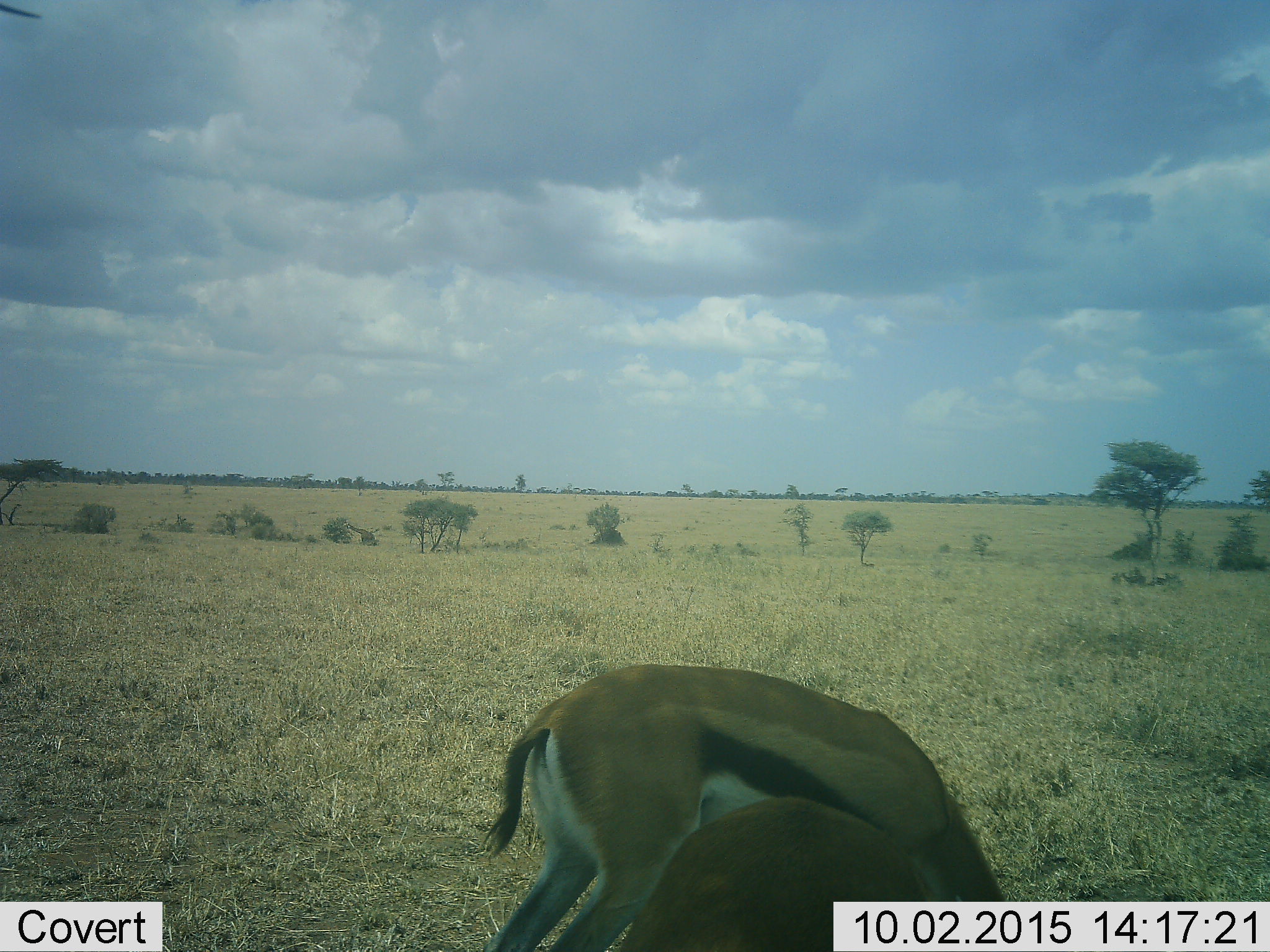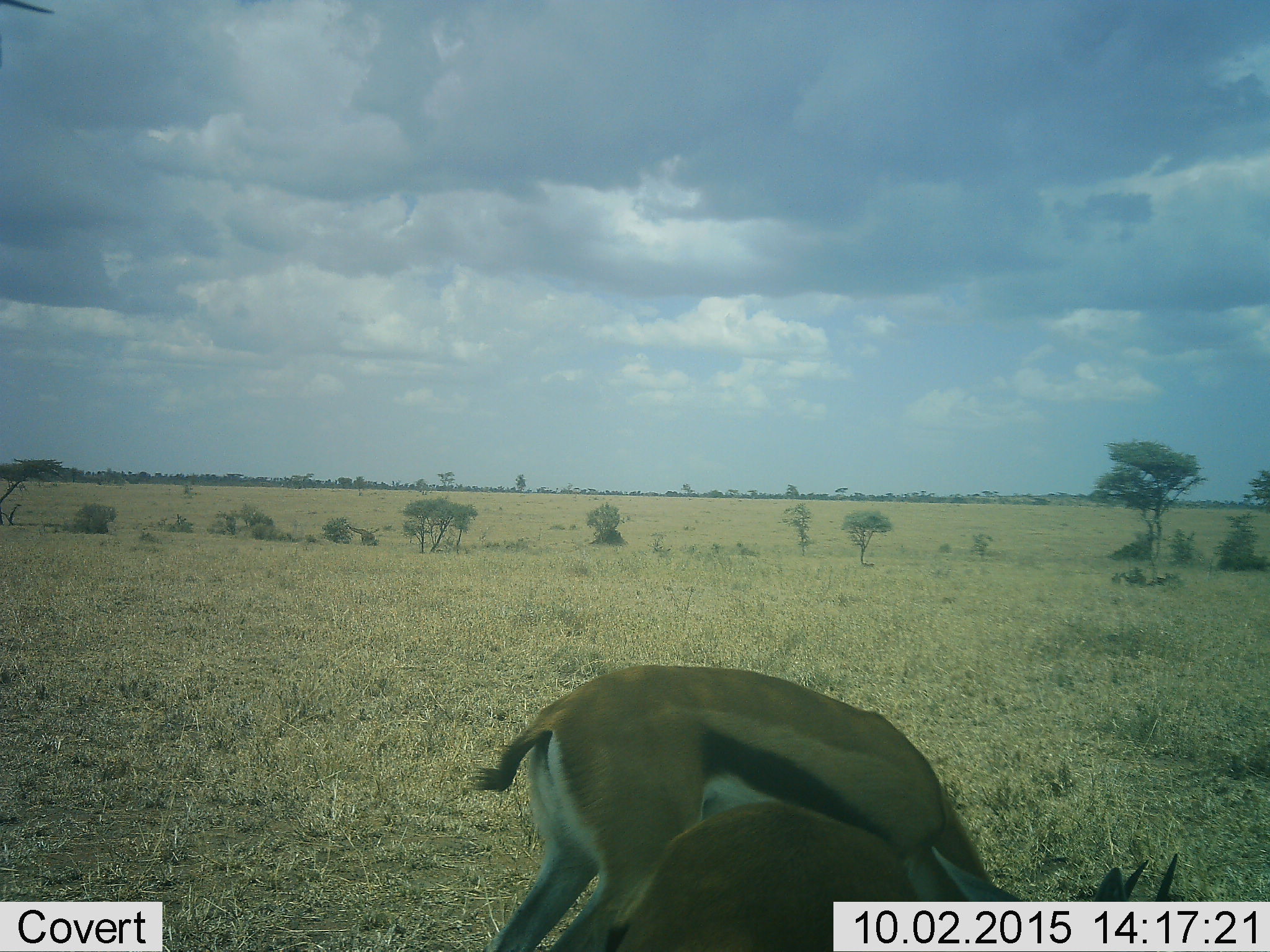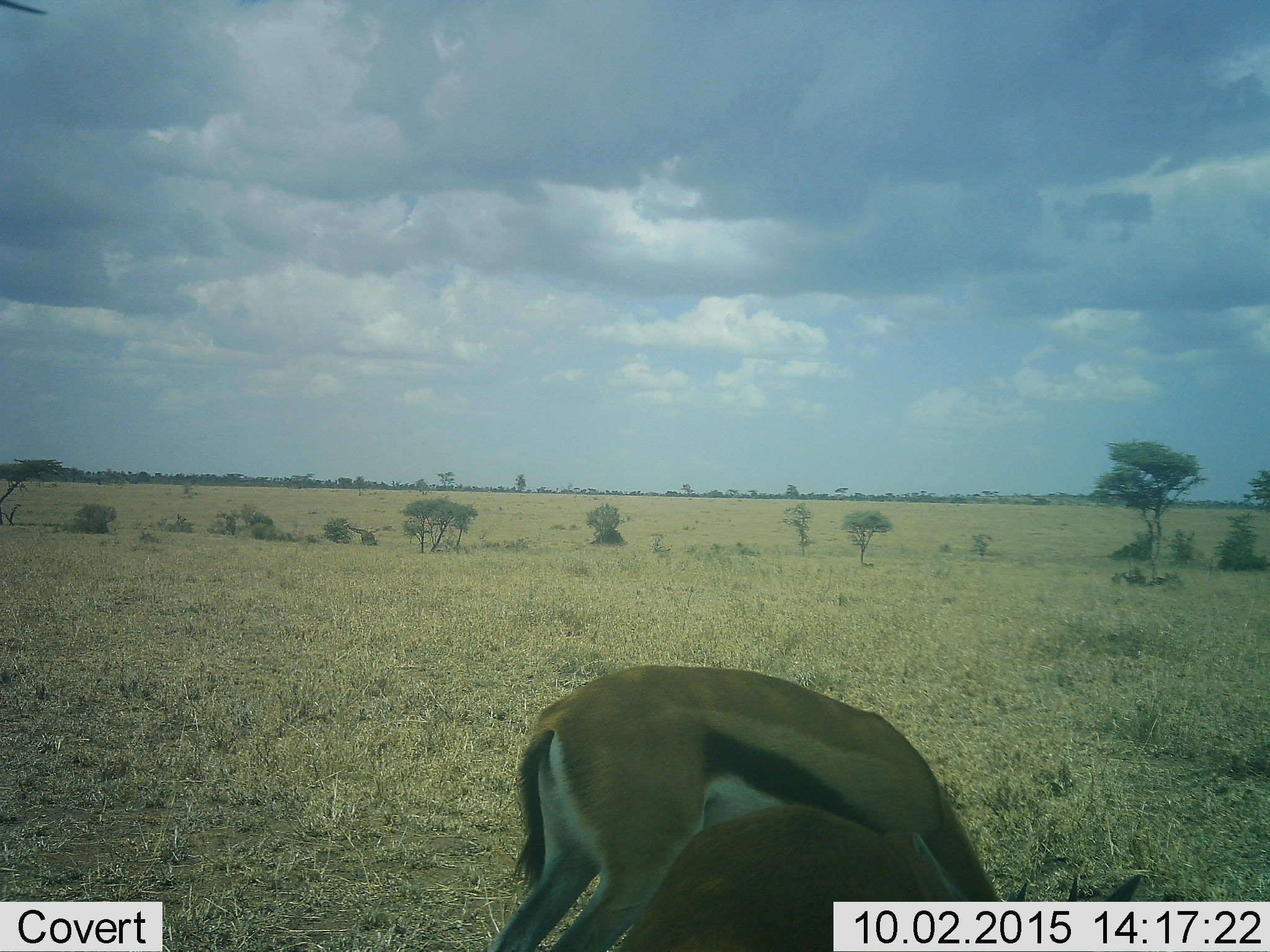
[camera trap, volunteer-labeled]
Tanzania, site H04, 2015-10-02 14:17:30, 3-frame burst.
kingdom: Animalia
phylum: Chordata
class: Mammalia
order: Artiodactyla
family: Bovidae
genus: Eudorcas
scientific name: Eudorcas thomsonii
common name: thomson's gazelle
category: gazellethomsons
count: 2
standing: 25%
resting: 0%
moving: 0%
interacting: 0%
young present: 0%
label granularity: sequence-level